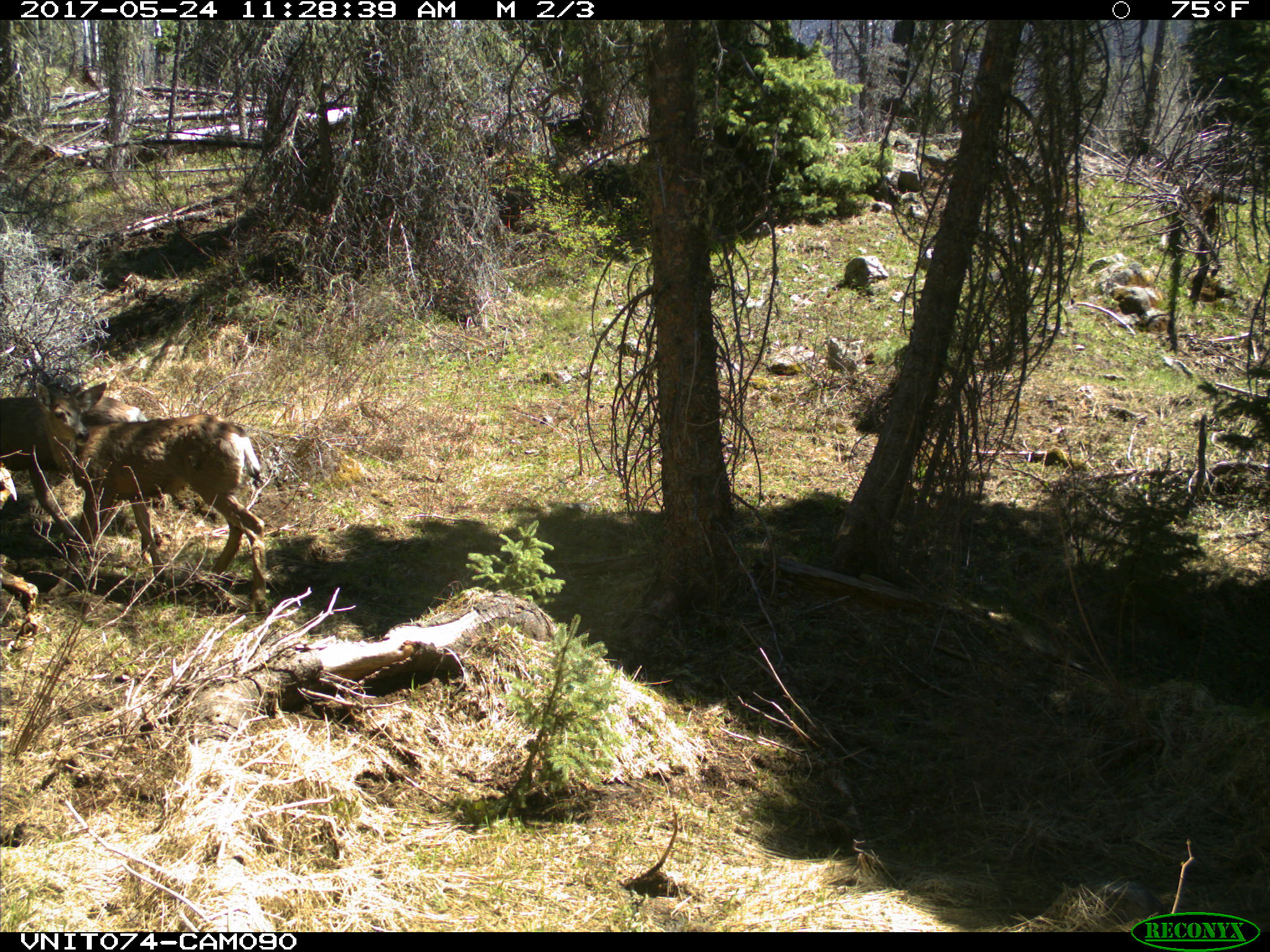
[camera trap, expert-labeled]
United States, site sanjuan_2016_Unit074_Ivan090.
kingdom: Animalia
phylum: Chordata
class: Mammalia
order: Artiodactyla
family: Cervidae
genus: Odocoileus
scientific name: Odocoileus hemionus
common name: mule deer